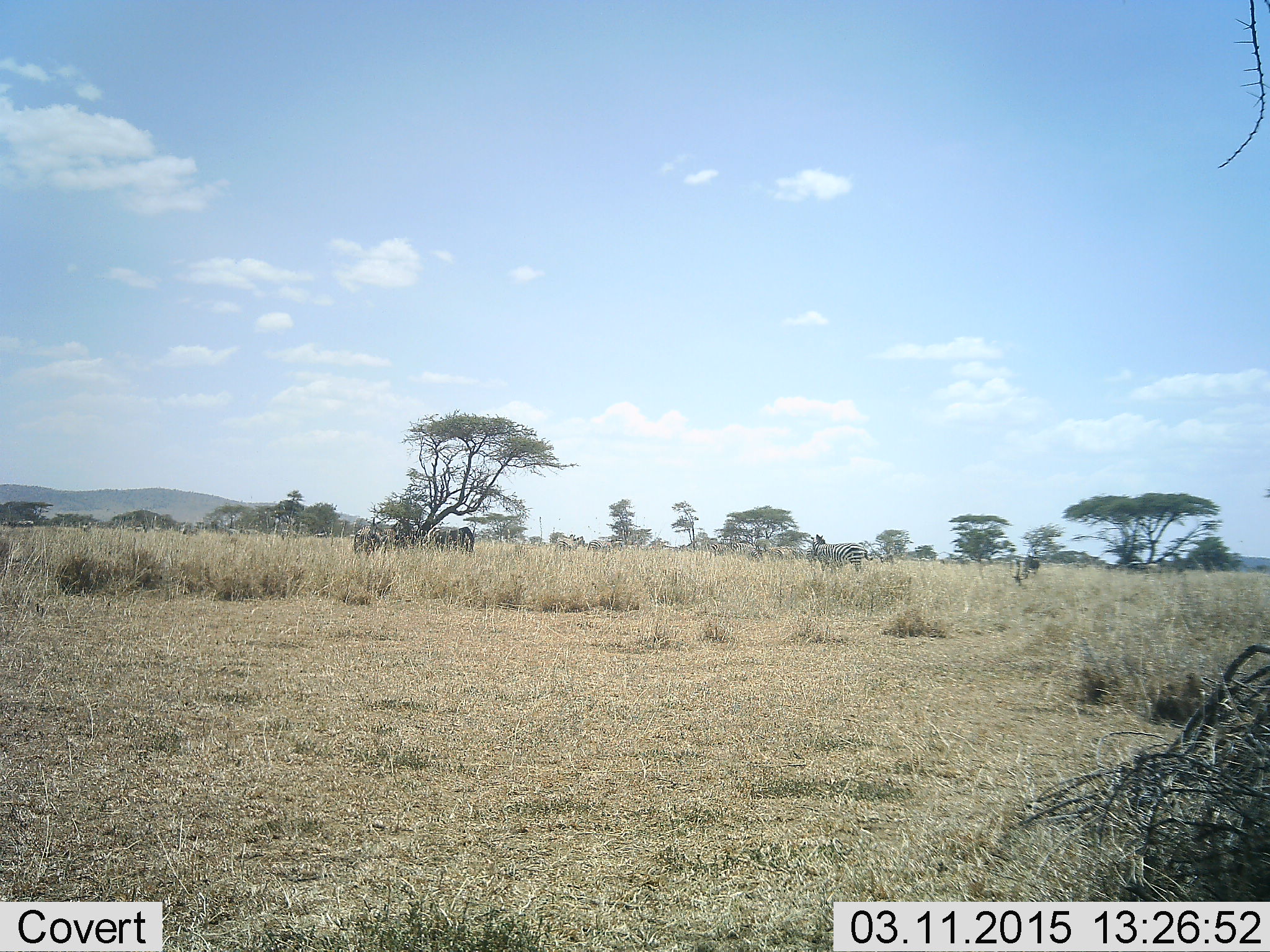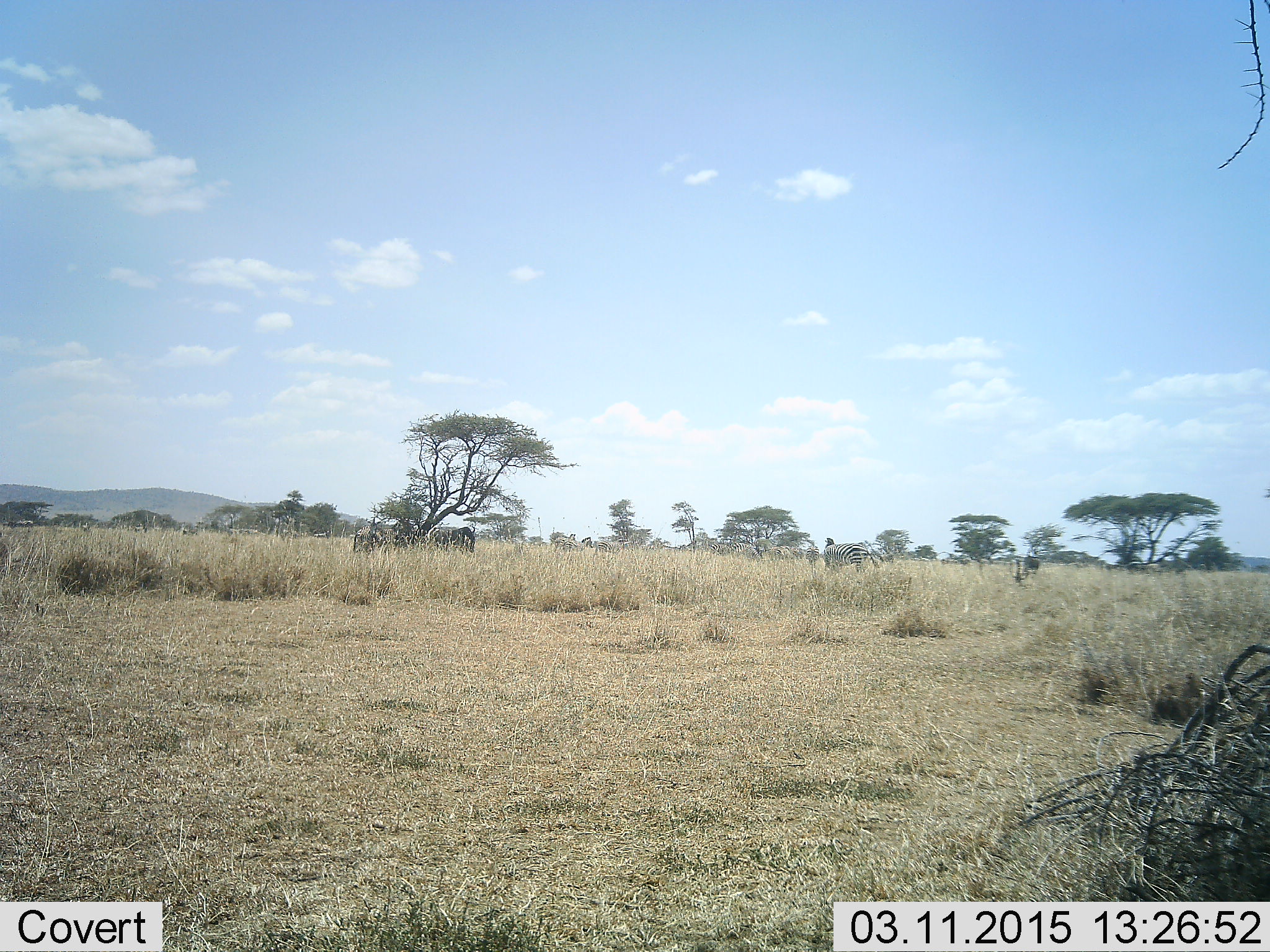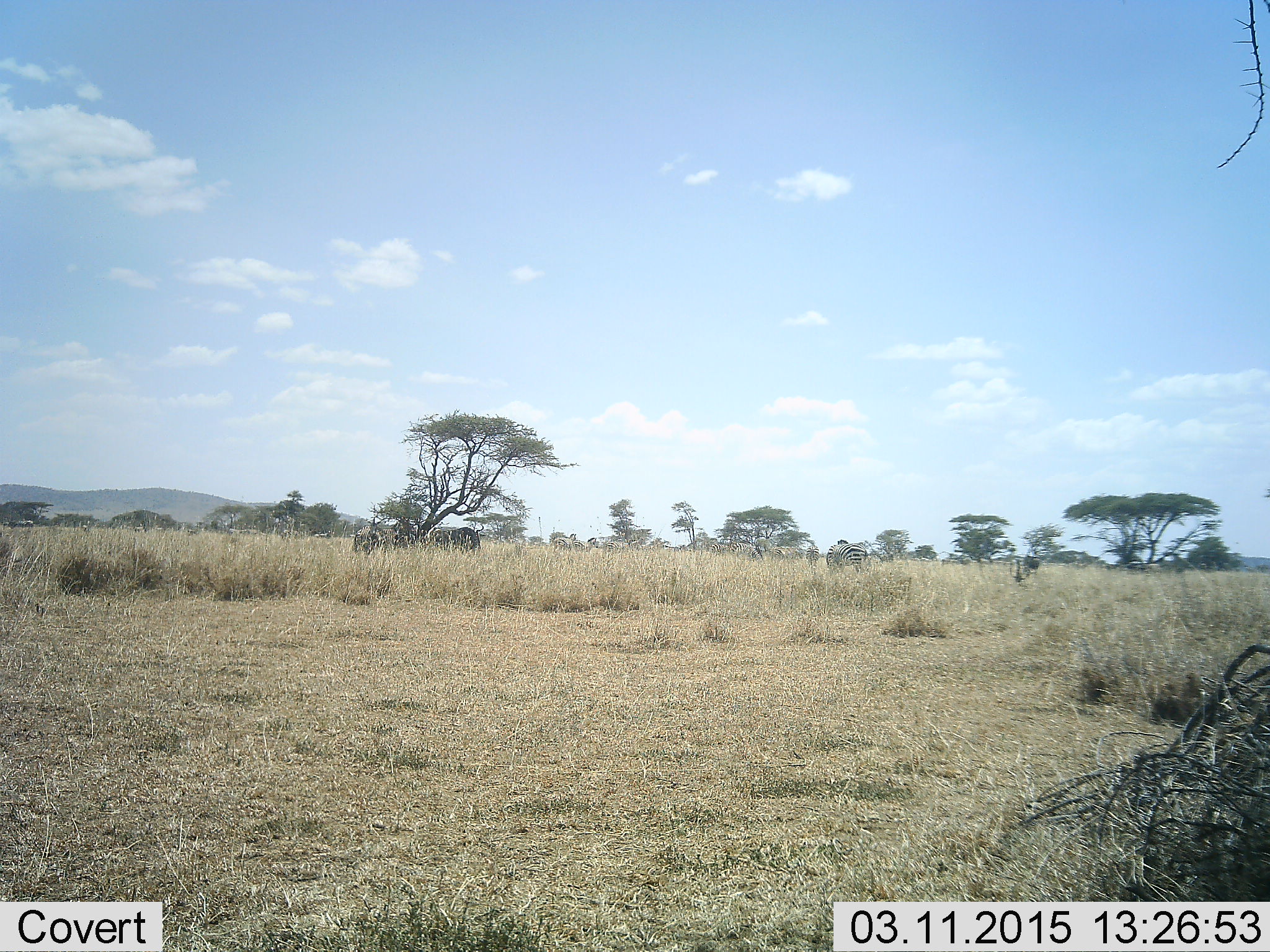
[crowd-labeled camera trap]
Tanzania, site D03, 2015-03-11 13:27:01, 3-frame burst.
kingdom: Animalia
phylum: Chordata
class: Mammalia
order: Perissodactyla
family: Equidae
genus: Equus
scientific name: Equus quagga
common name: plains zebra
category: zebra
Zebra (plains zebra) (Equus quagga), count 5. Behavior (volunteer vote fractions): standing 92%, resting 0%, moving 17%, interacting 0%. Young present (vote fraction): 0%. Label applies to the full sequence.